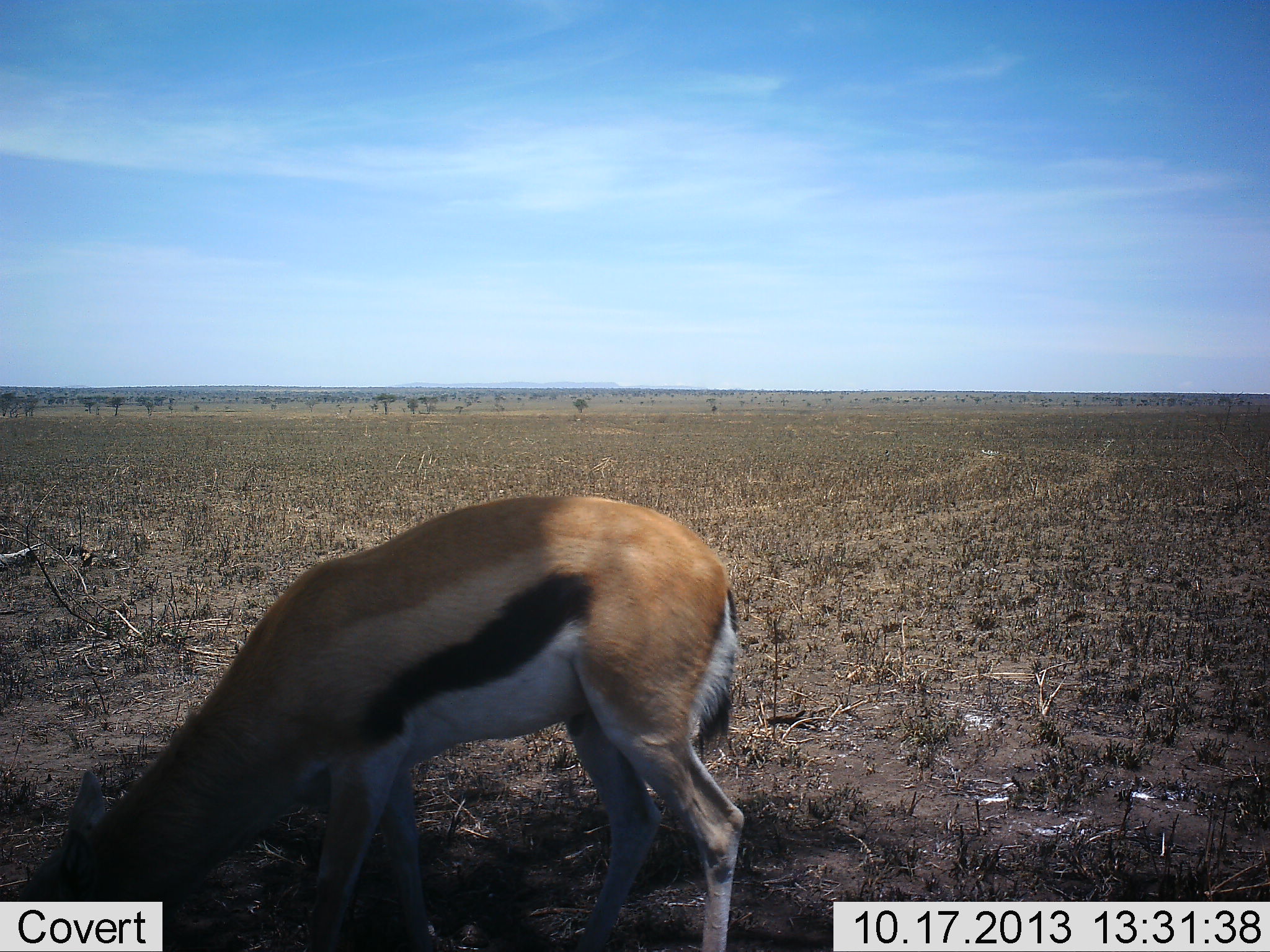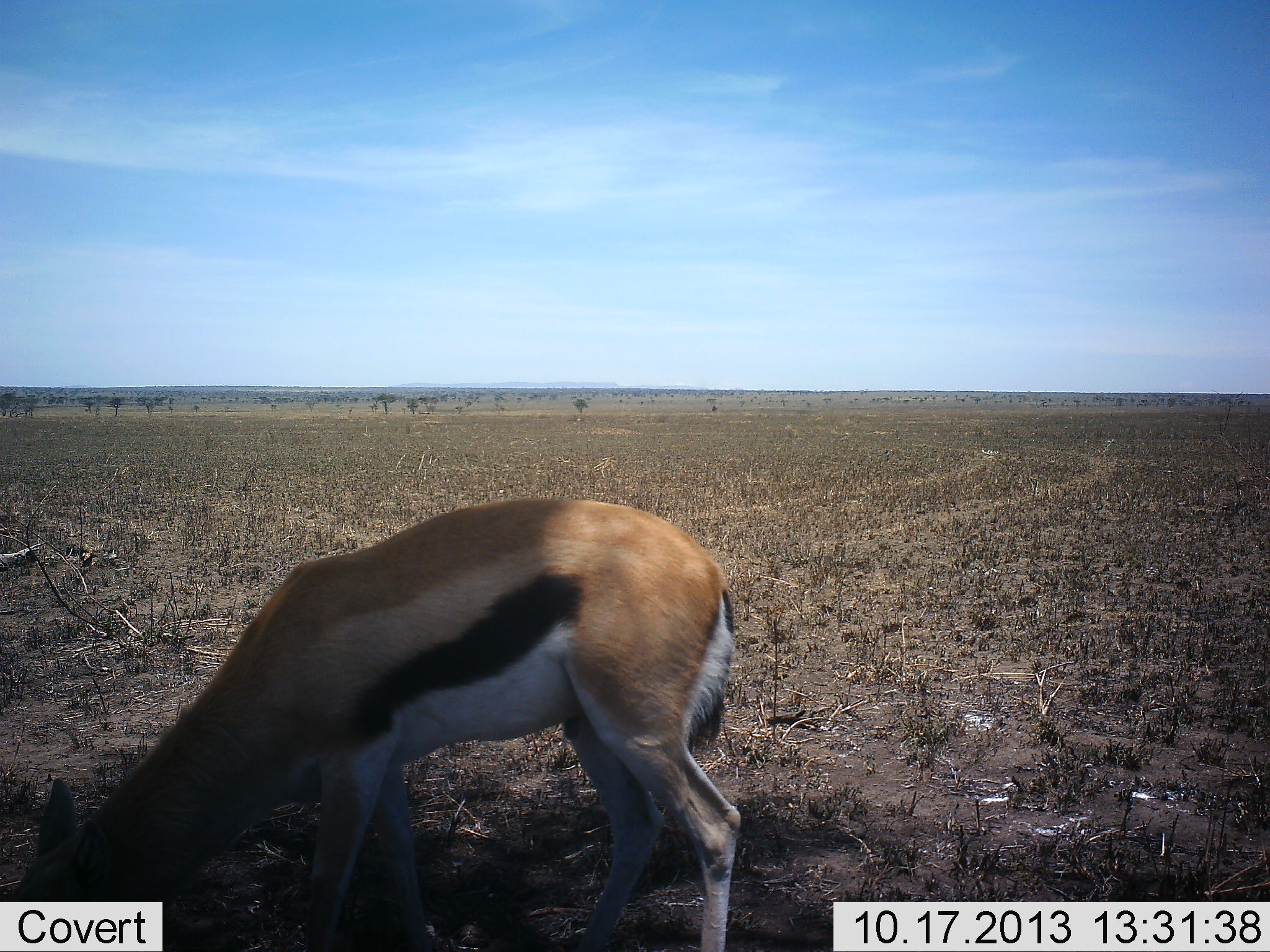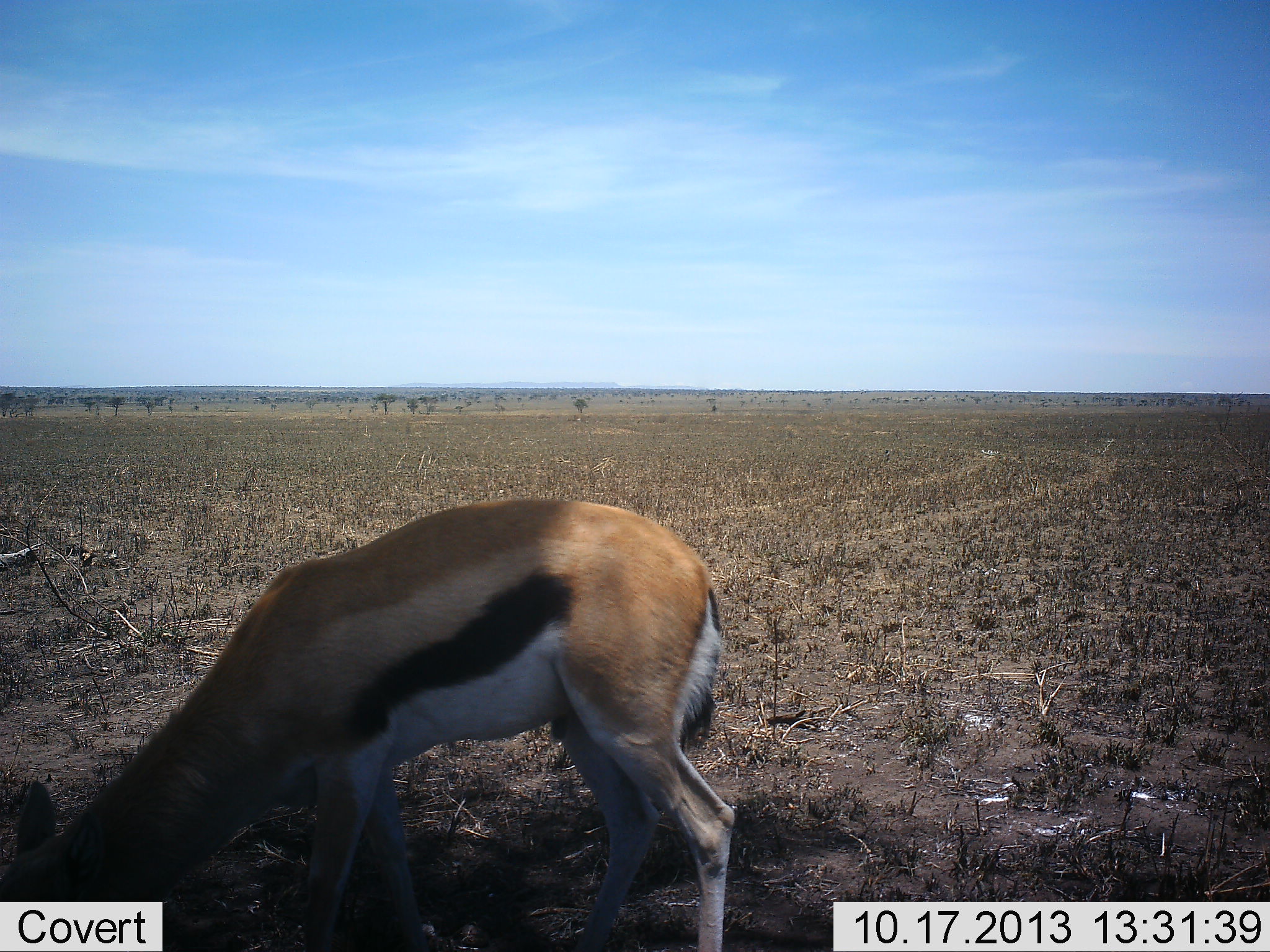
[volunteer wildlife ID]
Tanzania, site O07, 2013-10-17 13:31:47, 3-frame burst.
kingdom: Animalia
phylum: Chordata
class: Mammalia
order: Artiodactyla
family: Bovidae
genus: Eudorcas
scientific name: Eudorcas thomsonii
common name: thomson's gazelle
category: gazellethomsons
Gazellethomsons (thomson's gazelle) (Eudorcas thomsonii), count 1. Behavior (volunteer vote fractions): standing 30%, resting 0%, moving 0%, interacting 0%. Young present (vote fraction): 0%. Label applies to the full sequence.